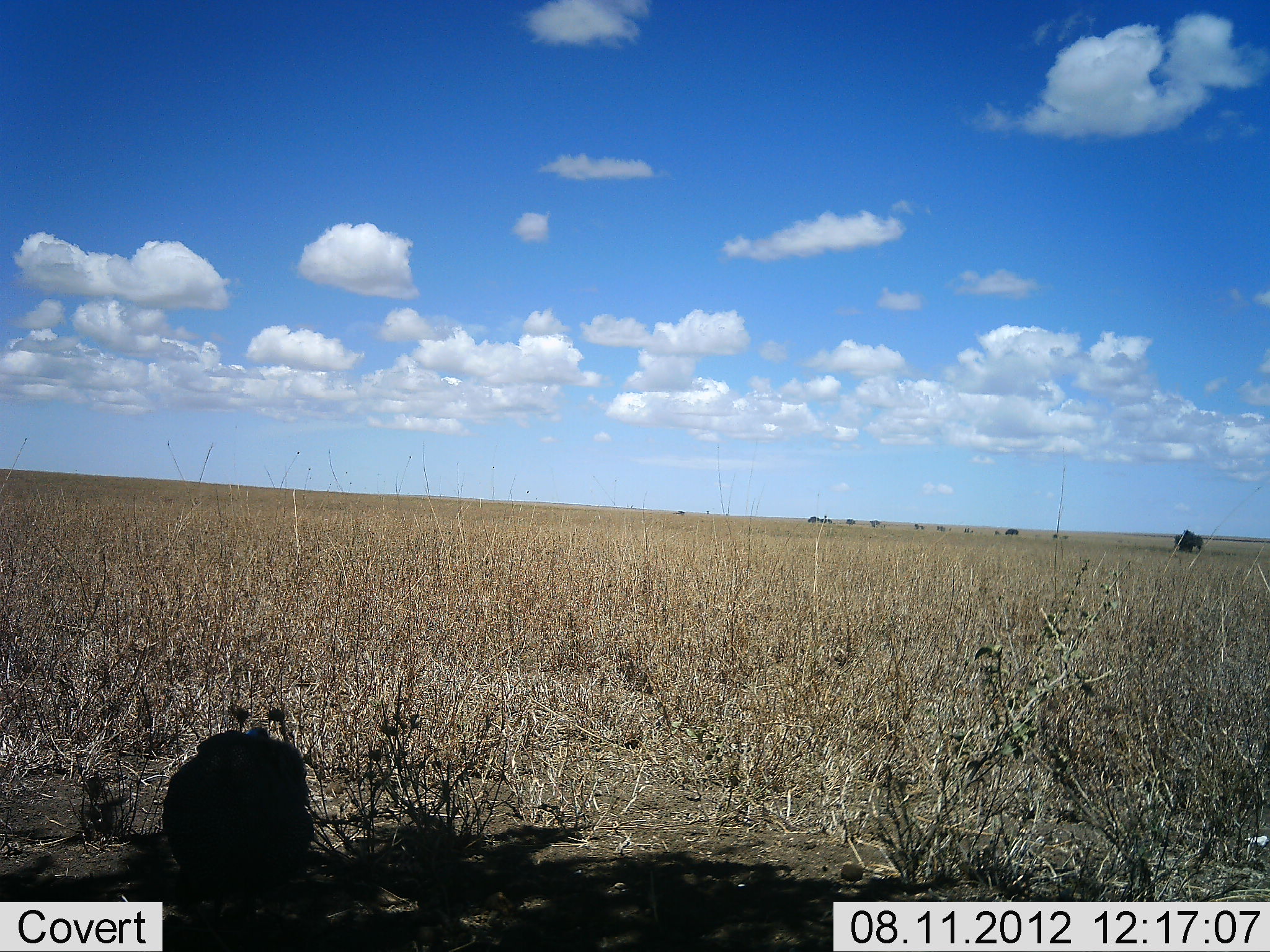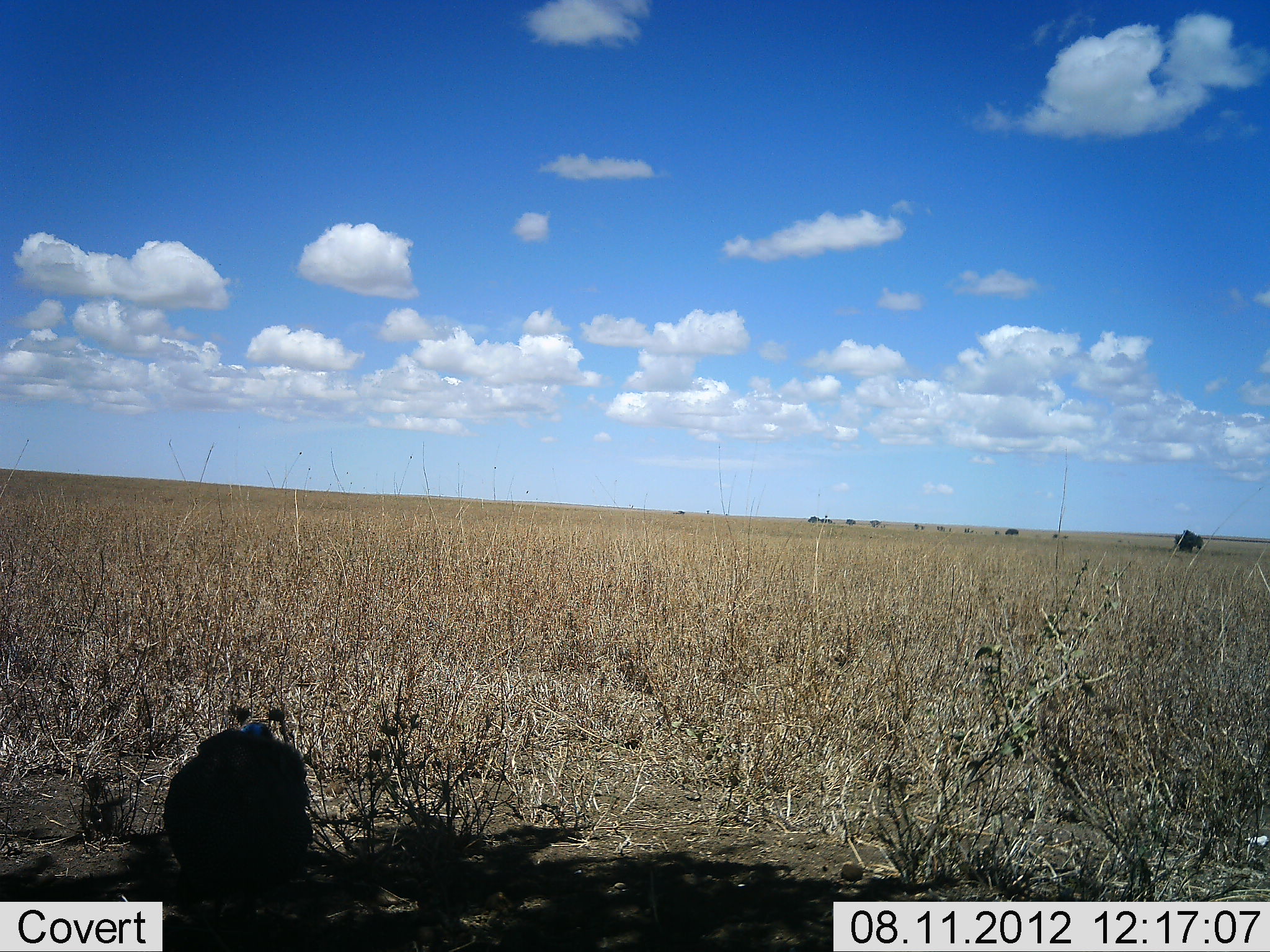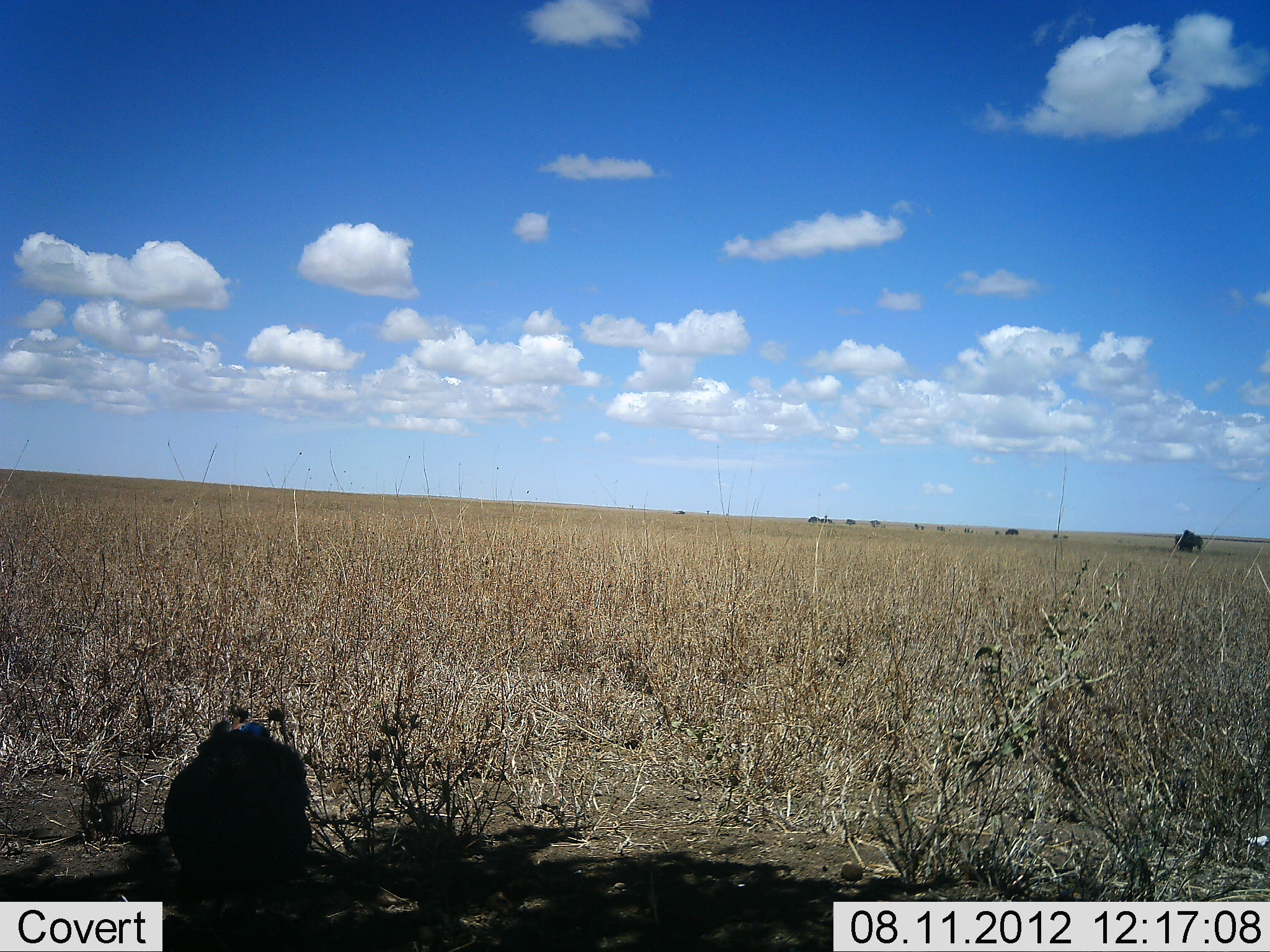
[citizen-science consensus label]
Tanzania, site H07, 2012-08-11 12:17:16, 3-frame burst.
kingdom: Animalia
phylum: Chordata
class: Aves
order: Galliformes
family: Numididae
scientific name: Numididae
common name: guinea fowl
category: guineafowl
Guineafowl (guinea fowl) (Numididae), count 1. Behavior (volunteer vote fractions): standing 90%, resting 0%, moving 10%, interacting 0%. Young present (vote fraction): 0%. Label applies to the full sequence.